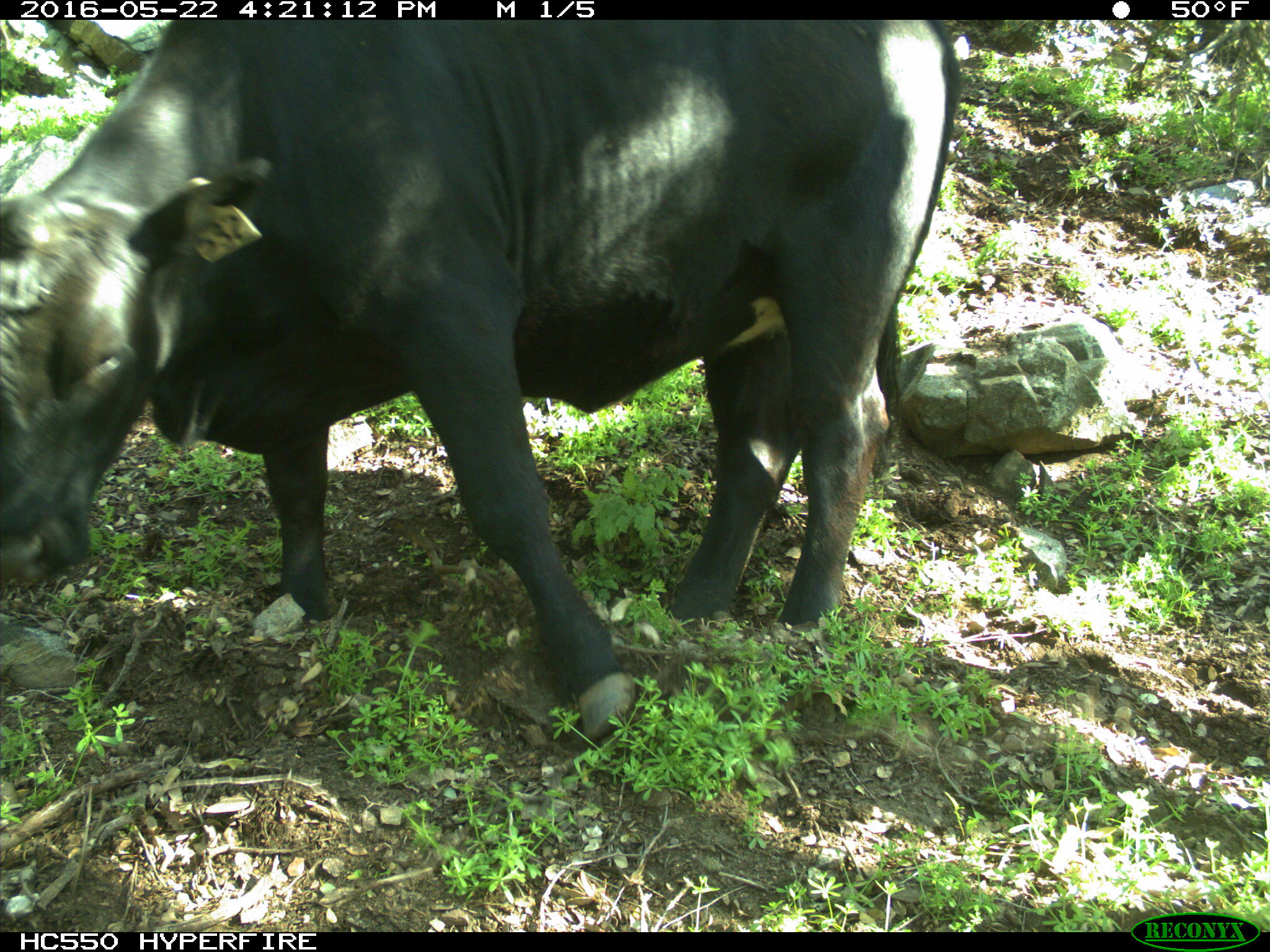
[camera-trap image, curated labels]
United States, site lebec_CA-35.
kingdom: Animalia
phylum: Chordata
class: Mammalia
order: Artiodactyla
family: Bovidae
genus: Bos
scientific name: Bos taurus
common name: domestic cow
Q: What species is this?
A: Bos taurus (domestic cow).